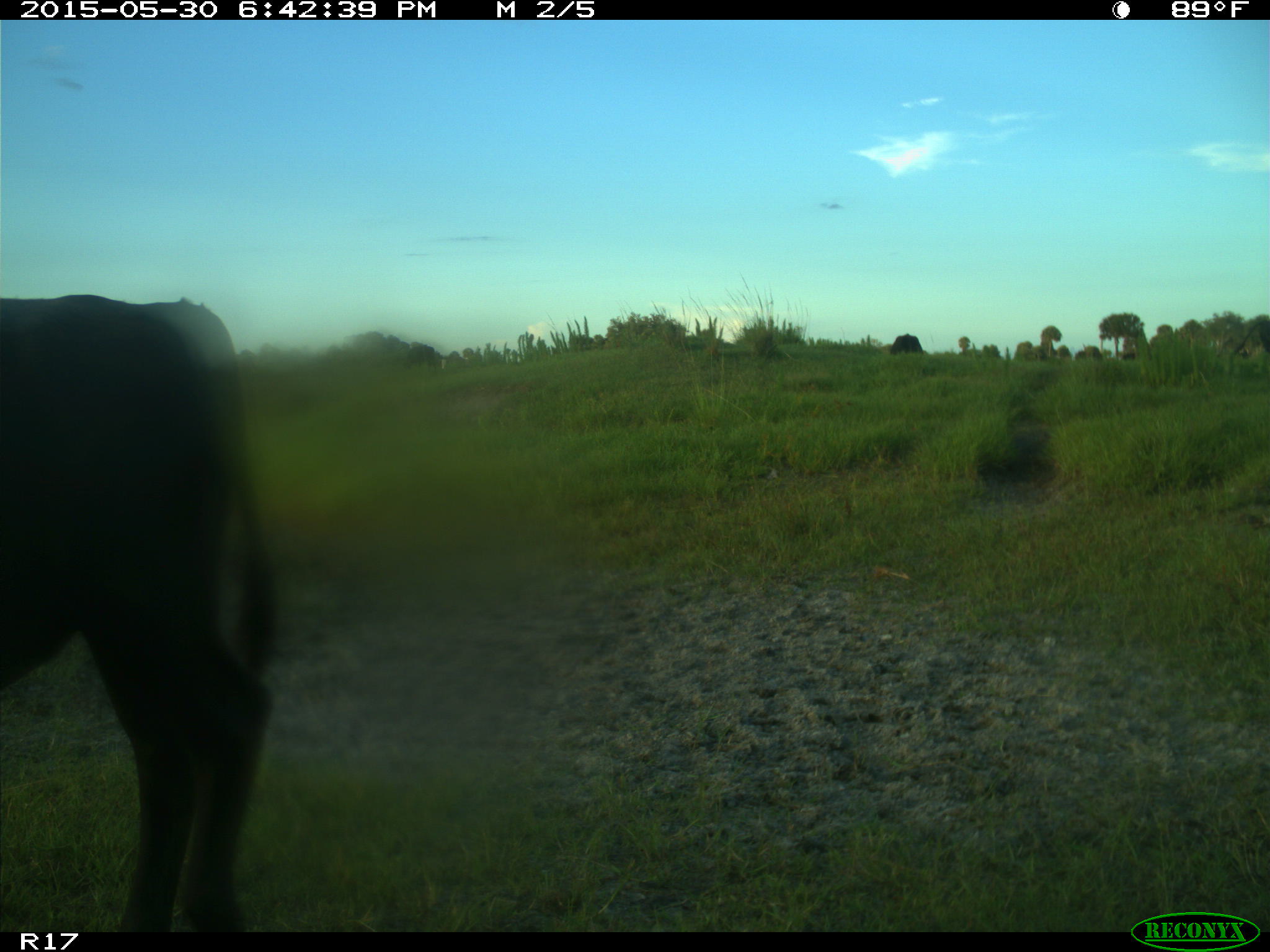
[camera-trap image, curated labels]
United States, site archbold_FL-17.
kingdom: Animalia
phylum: Chordata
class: Mammalia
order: Artiodactyla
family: Bovidae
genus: Bos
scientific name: Bos taurus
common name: domestic cow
Bos taurus (domestic cow).